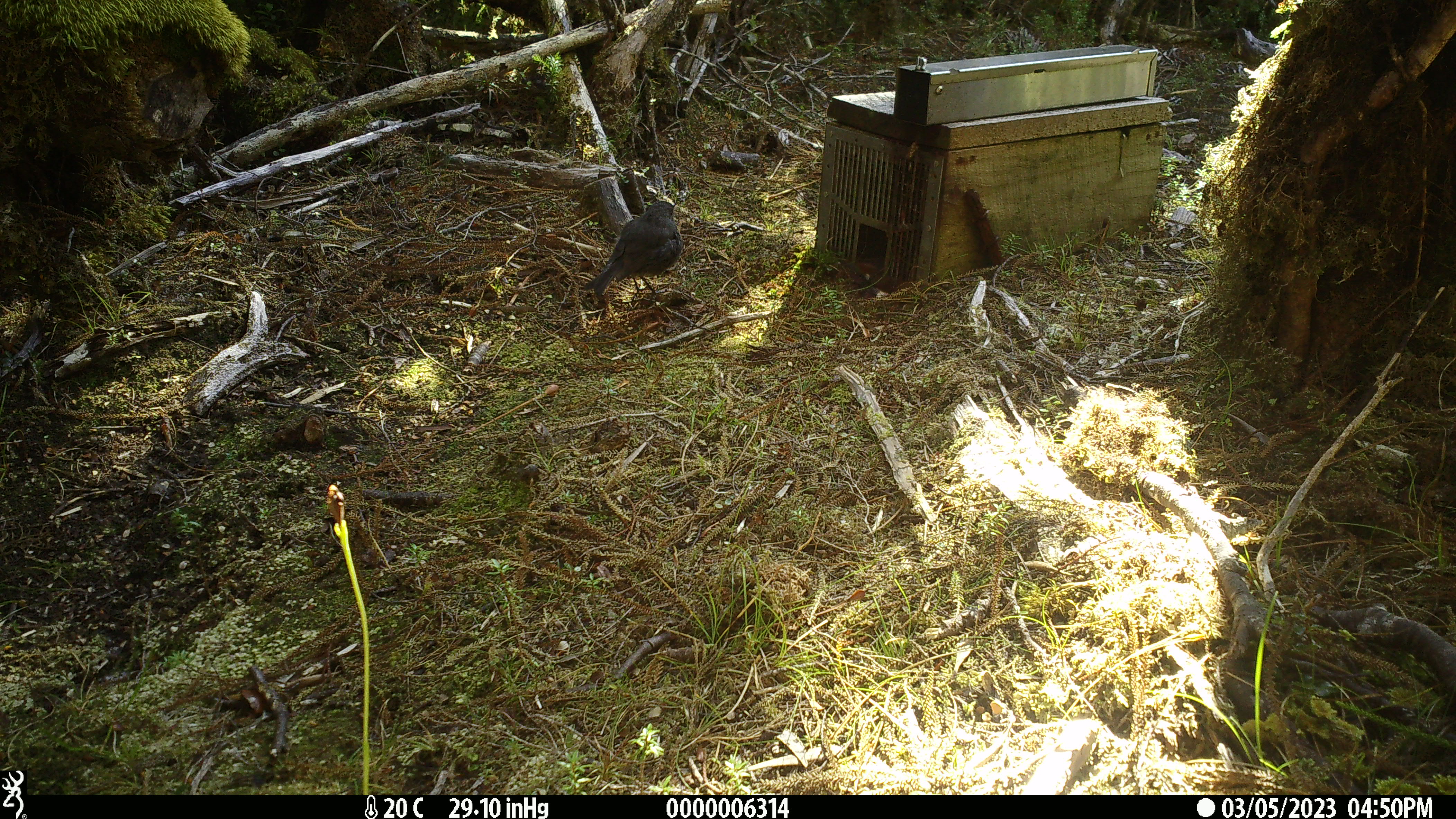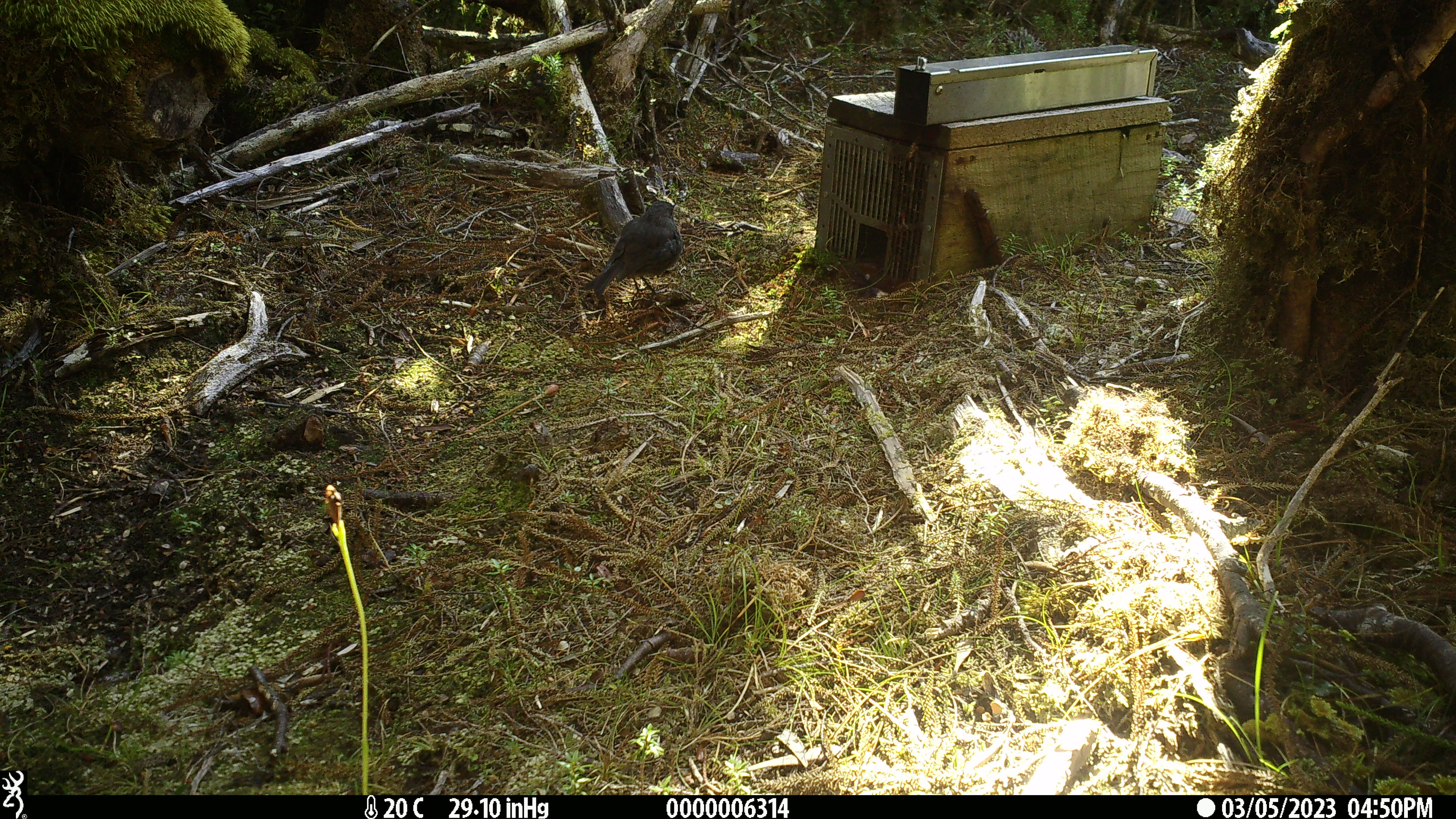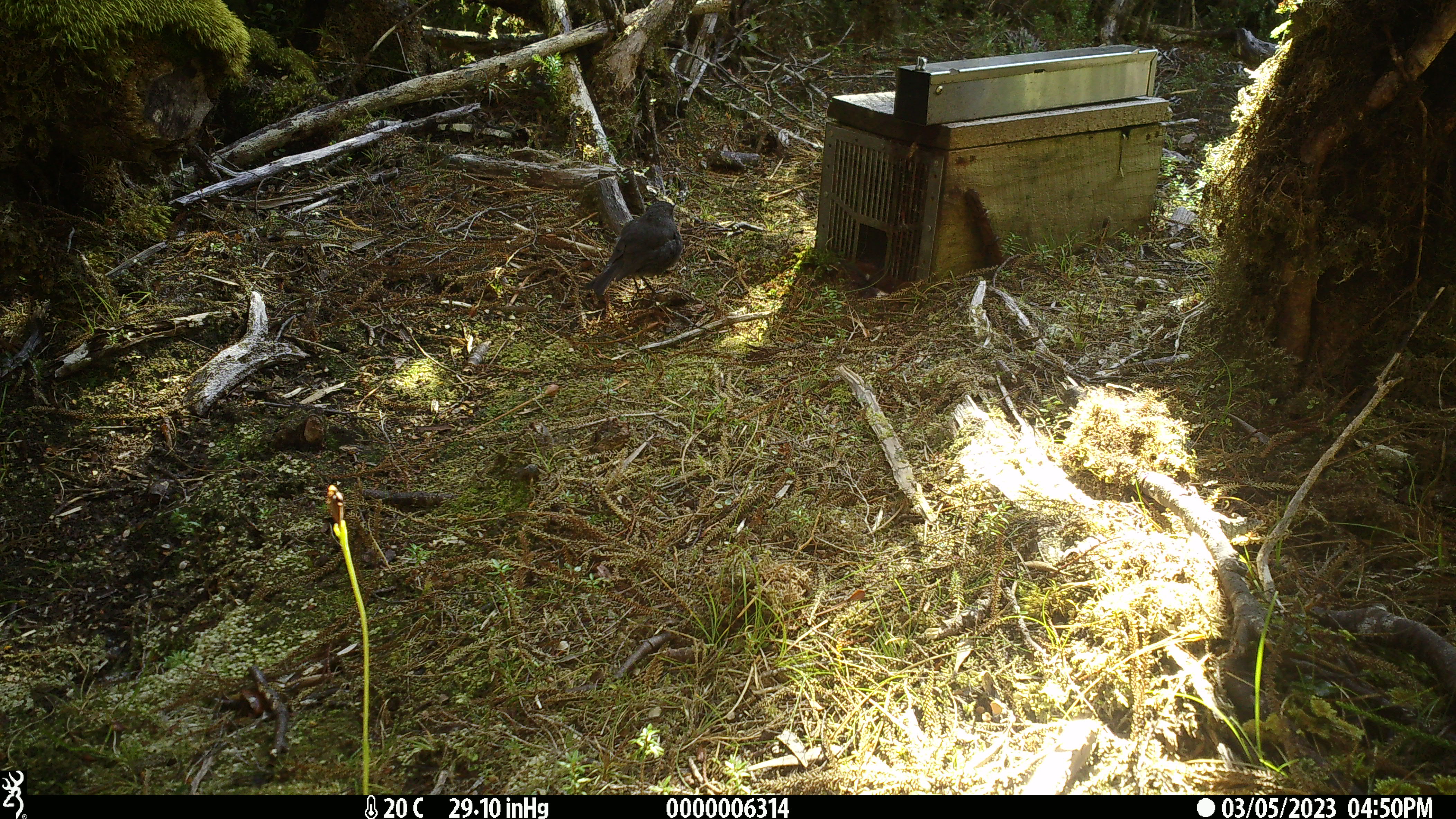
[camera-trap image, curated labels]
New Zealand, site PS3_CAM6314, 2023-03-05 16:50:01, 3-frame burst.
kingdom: Animalia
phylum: Chordata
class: Aves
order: Passeriformes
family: Petroicidae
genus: Petroica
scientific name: Petroica australis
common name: new zealand robin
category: robin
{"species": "robin (new zealand robin) (Petroica australis)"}